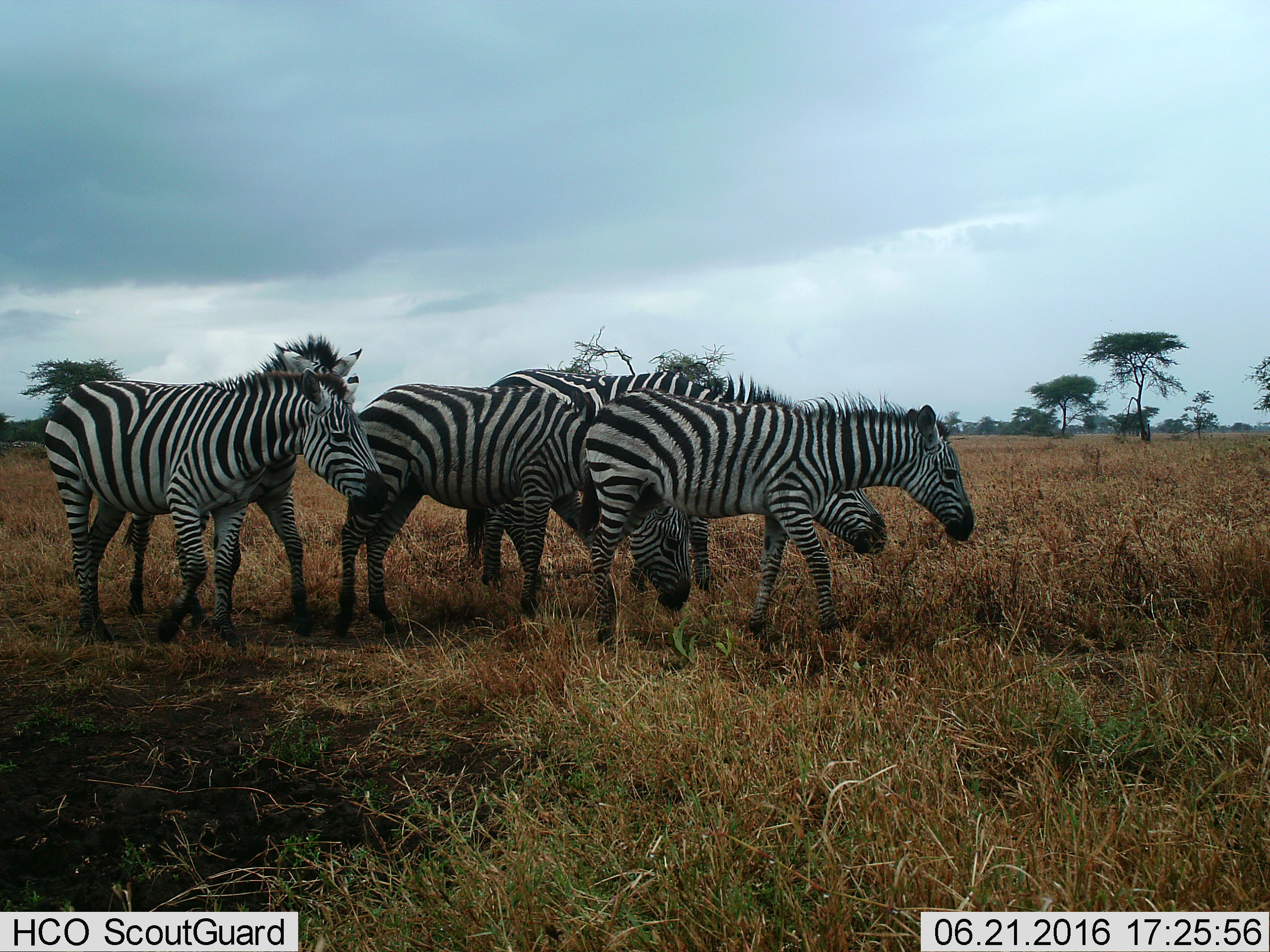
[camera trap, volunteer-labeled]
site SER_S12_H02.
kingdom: Animalia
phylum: Chordata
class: Mammalia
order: Perissodactyla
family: Equidae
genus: Equus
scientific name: Equus quagga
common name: plains zebra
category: zebraplains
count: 5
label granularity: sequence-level